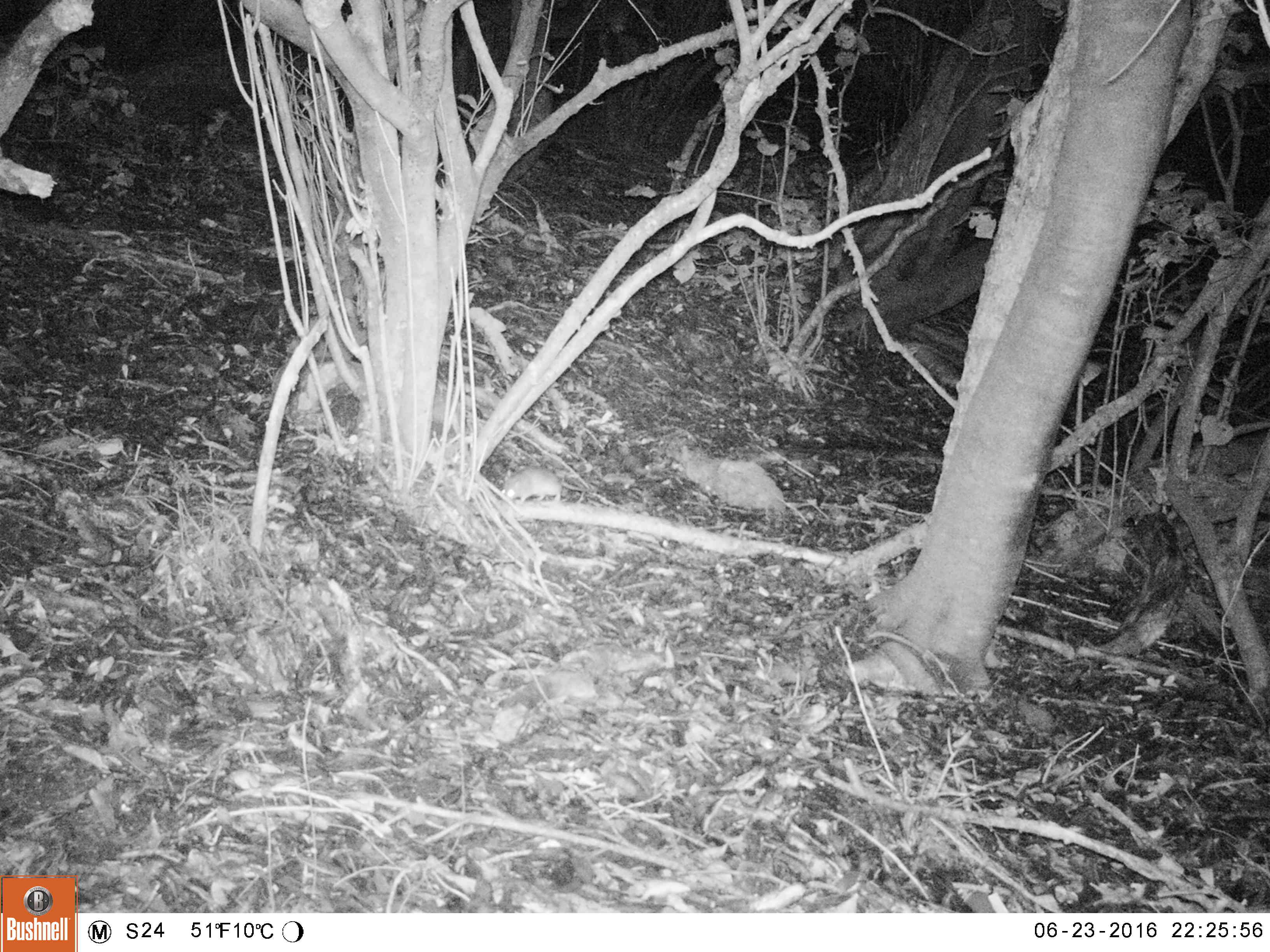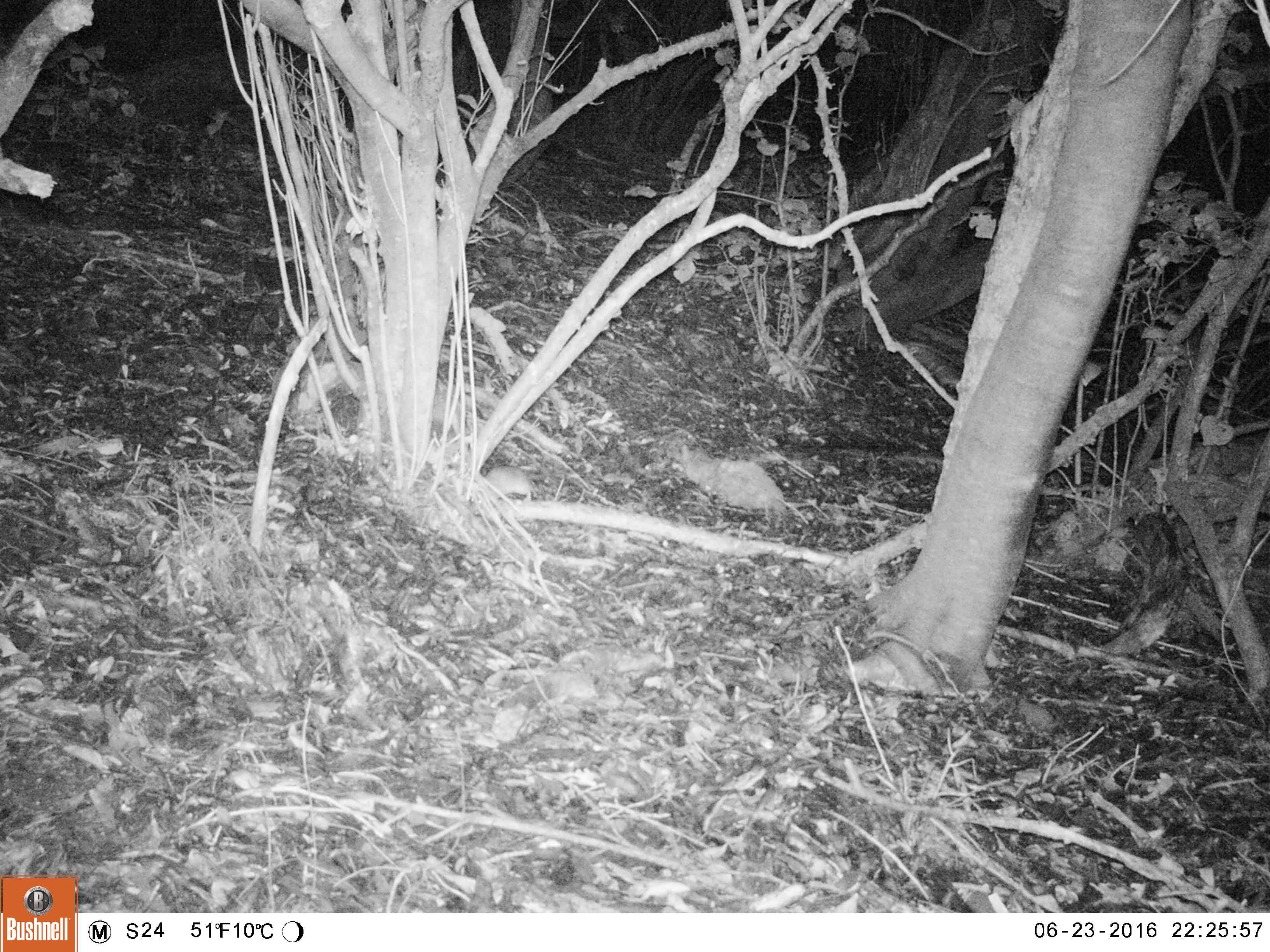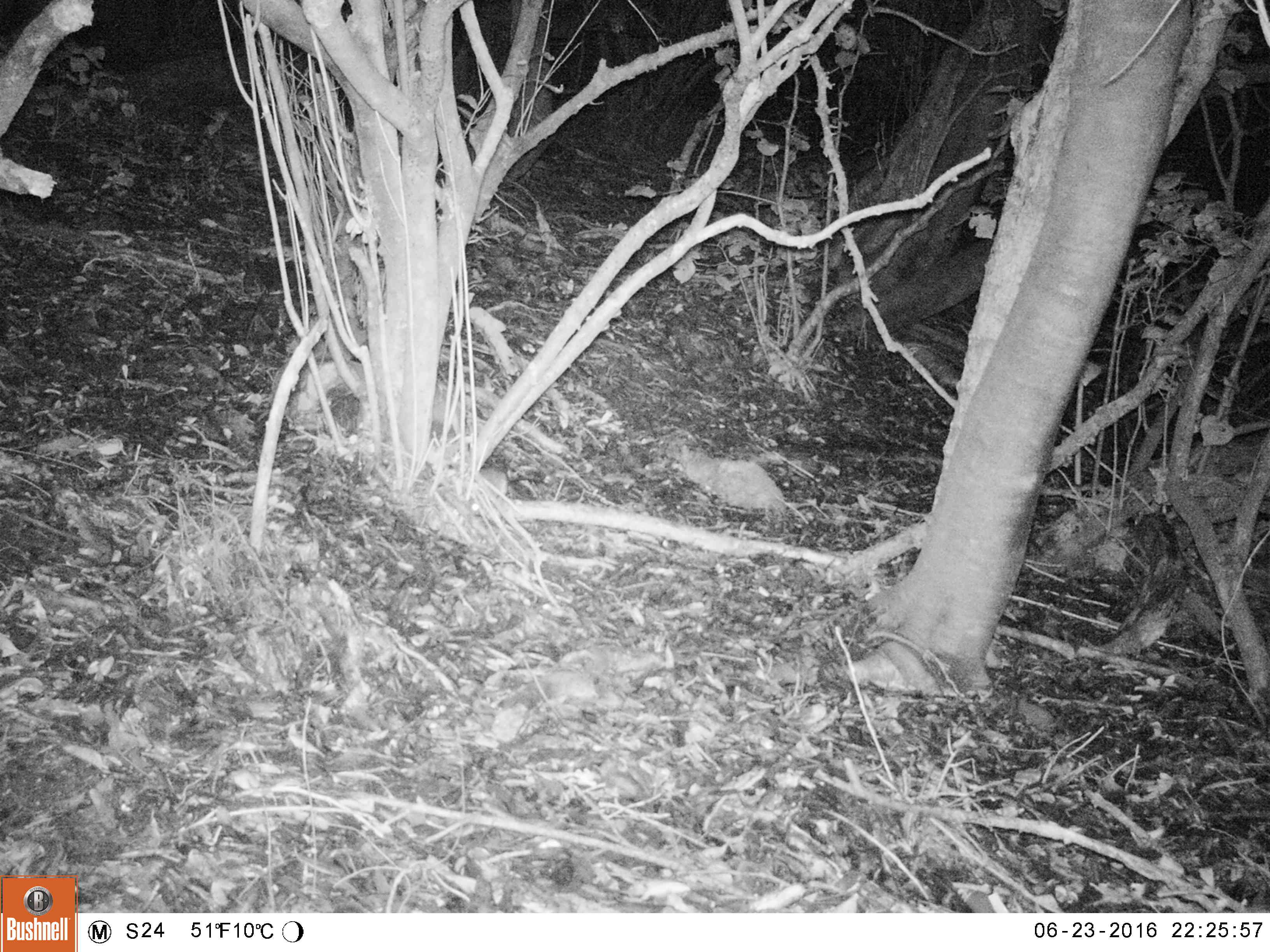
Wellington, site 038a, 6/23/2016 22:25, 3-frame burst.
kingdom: Animalia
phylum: Chordata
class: Mammalia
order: Rodentia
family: Muridae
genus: Rattus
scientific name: Rattus rattus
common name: ship rat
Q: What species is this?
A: Ship rat (Rattus rattus).